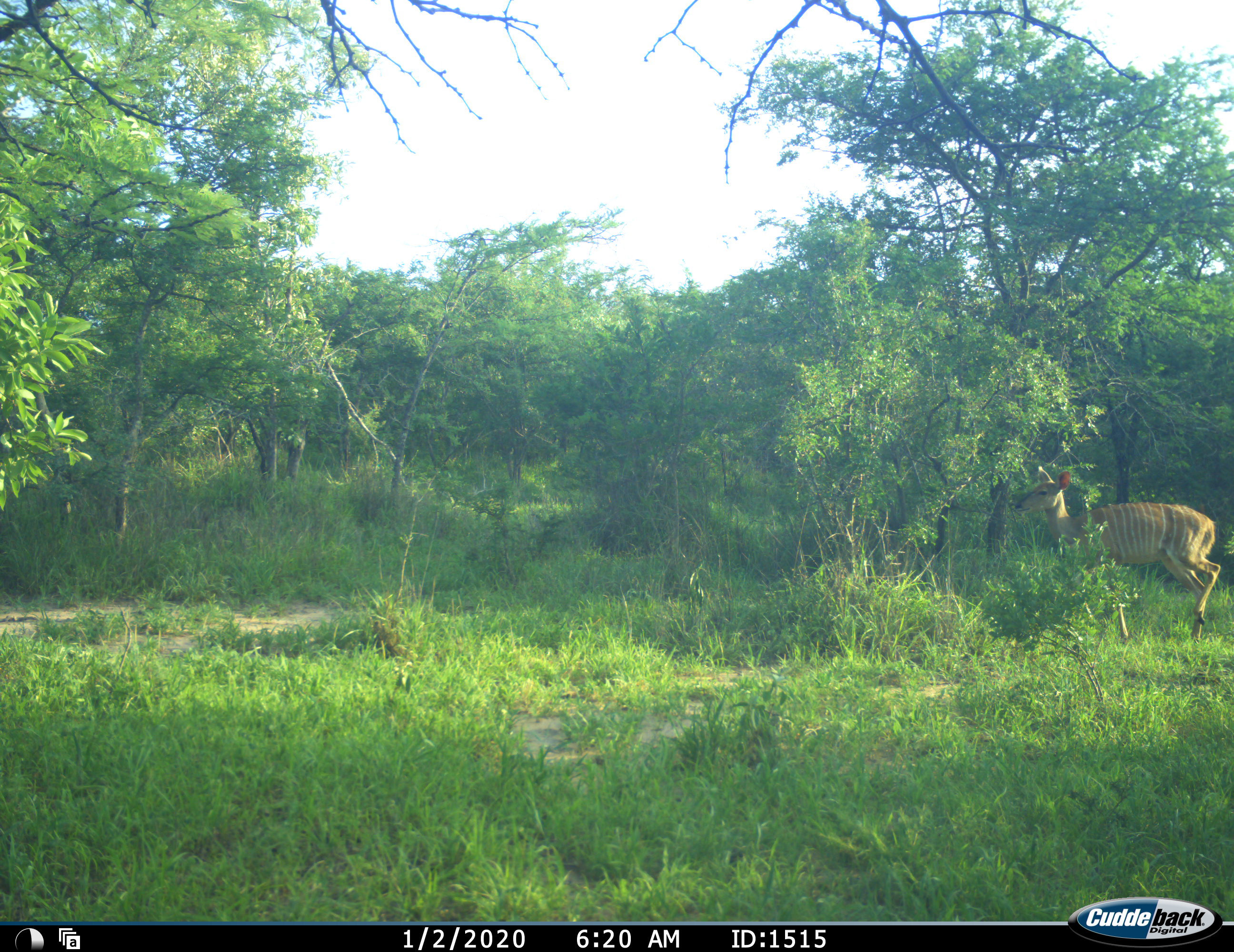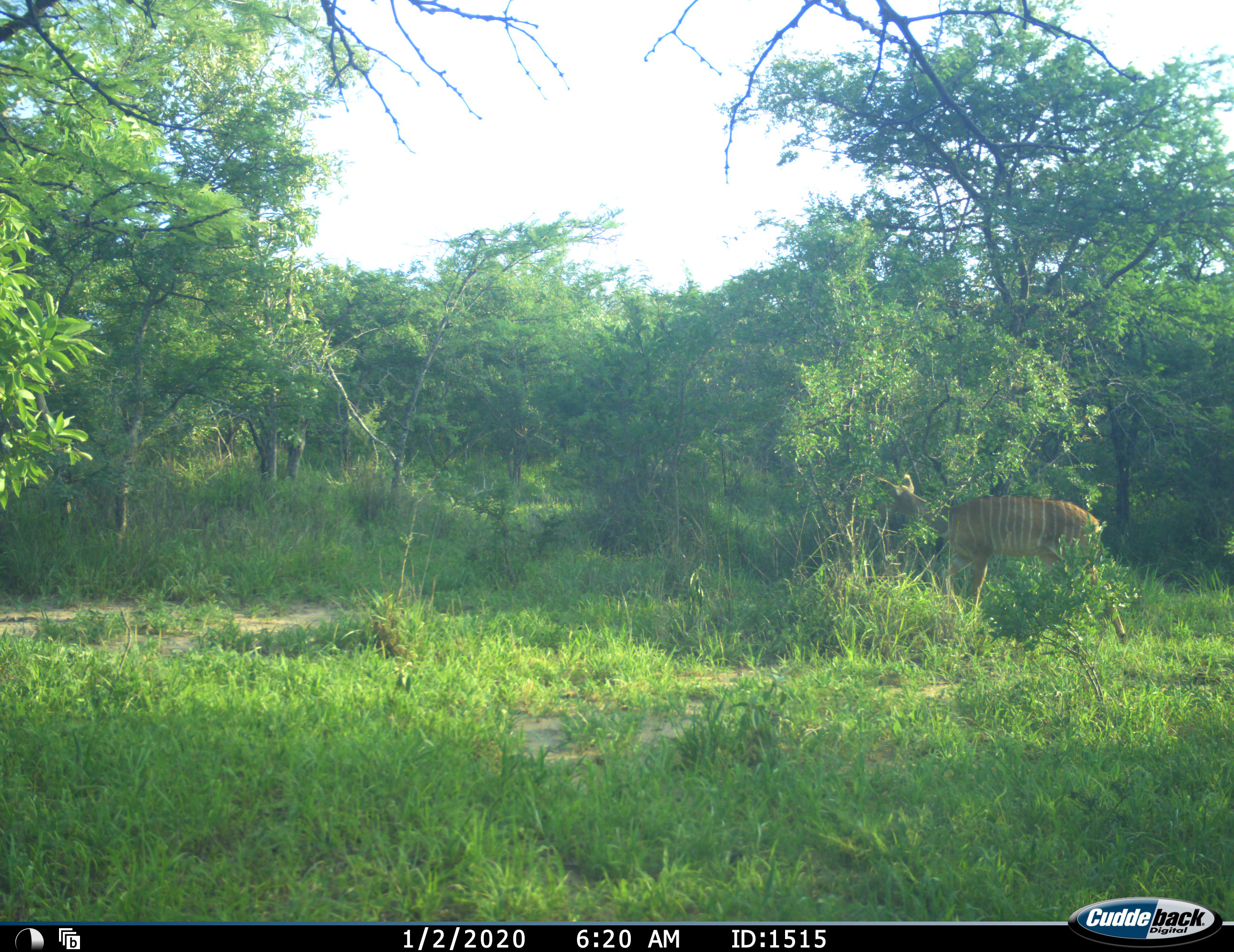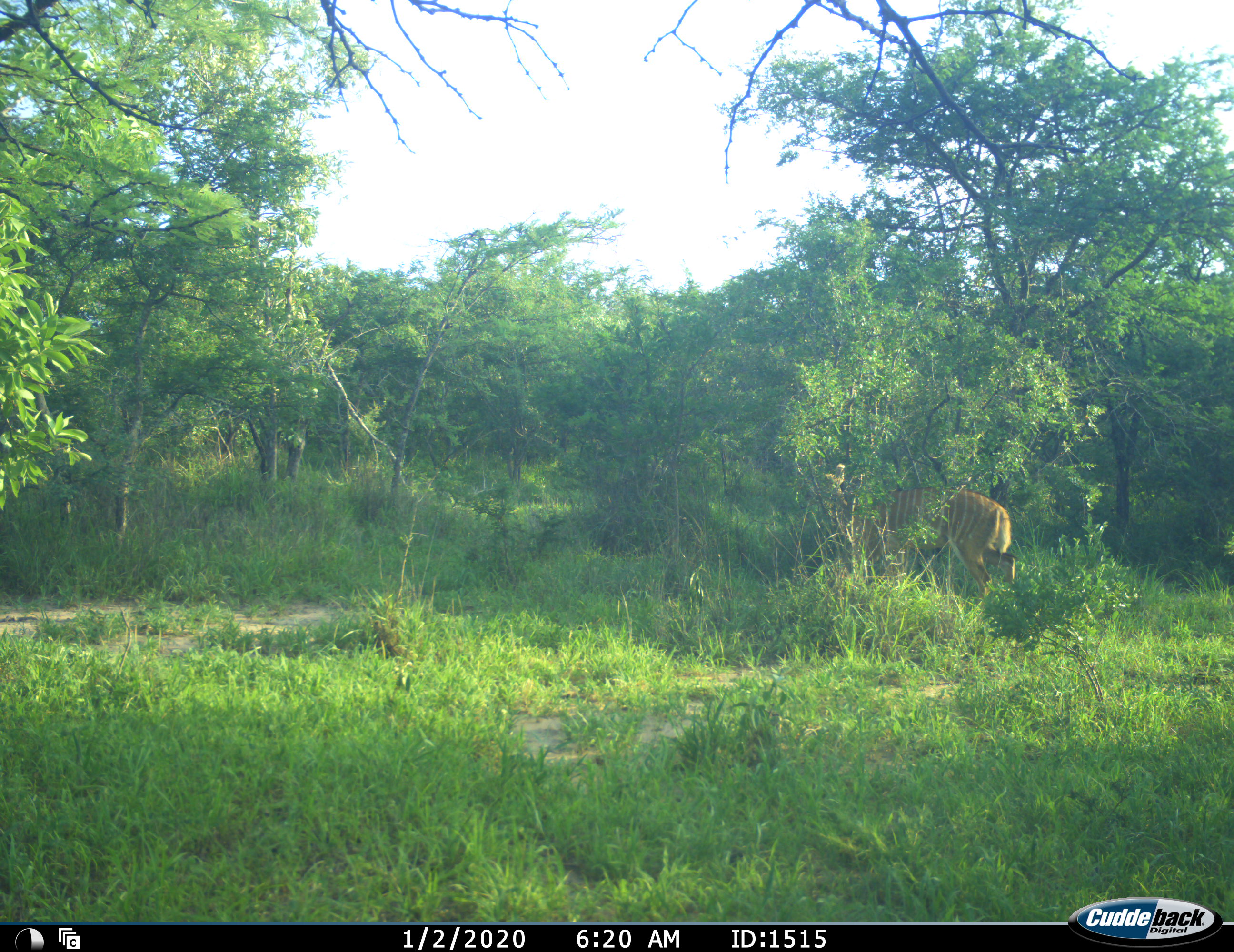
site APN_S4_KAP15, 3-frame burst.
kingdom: Animalia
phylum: Chordata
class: Mammalia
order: Artiodactyla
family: Bovidae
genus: Tragelaphus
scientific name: Tragelaphus angasii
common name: nyala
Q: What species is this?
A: Nyala (Tragelaphus angasii).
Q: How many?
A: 1.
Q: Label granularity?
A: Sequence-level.